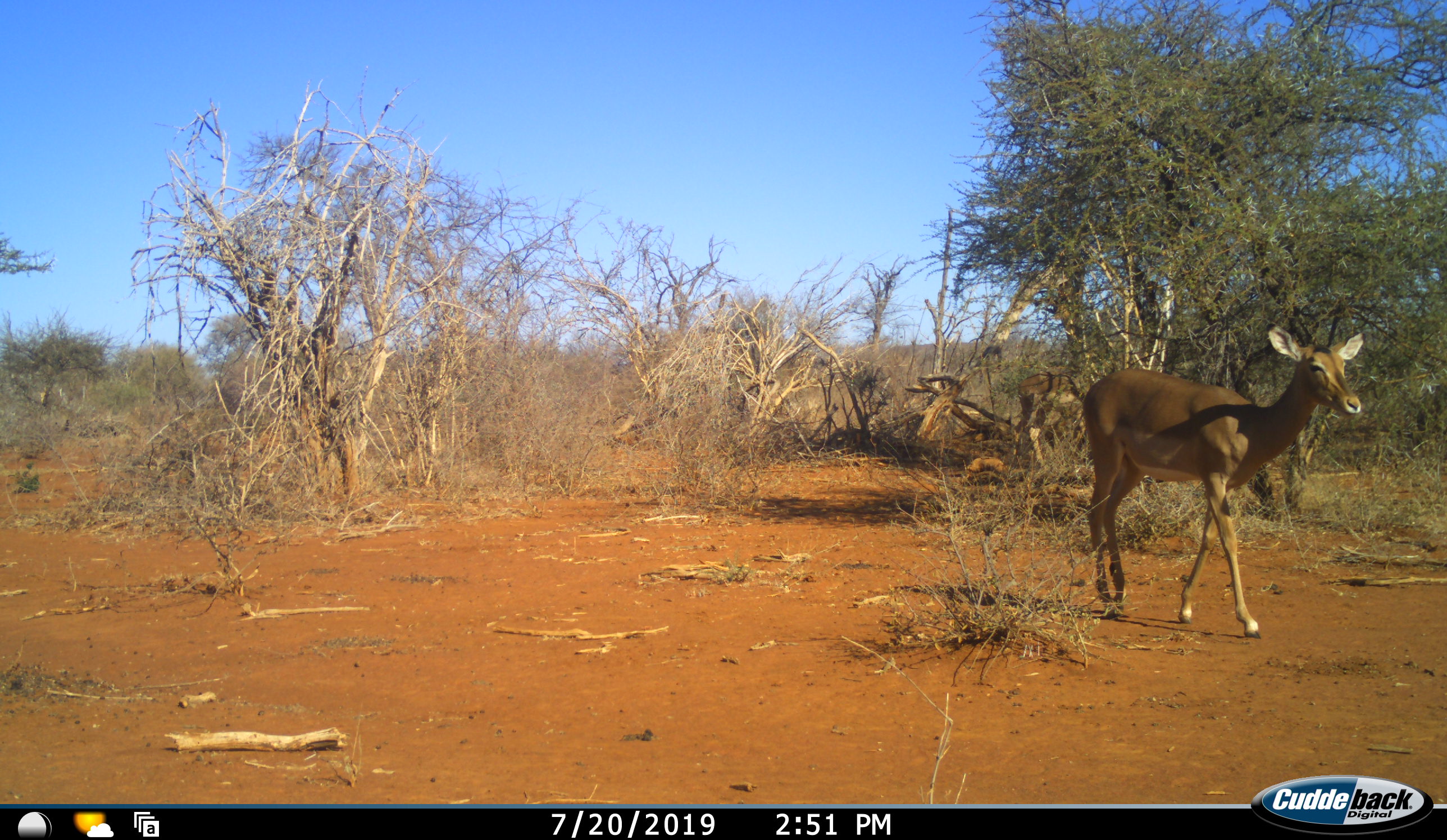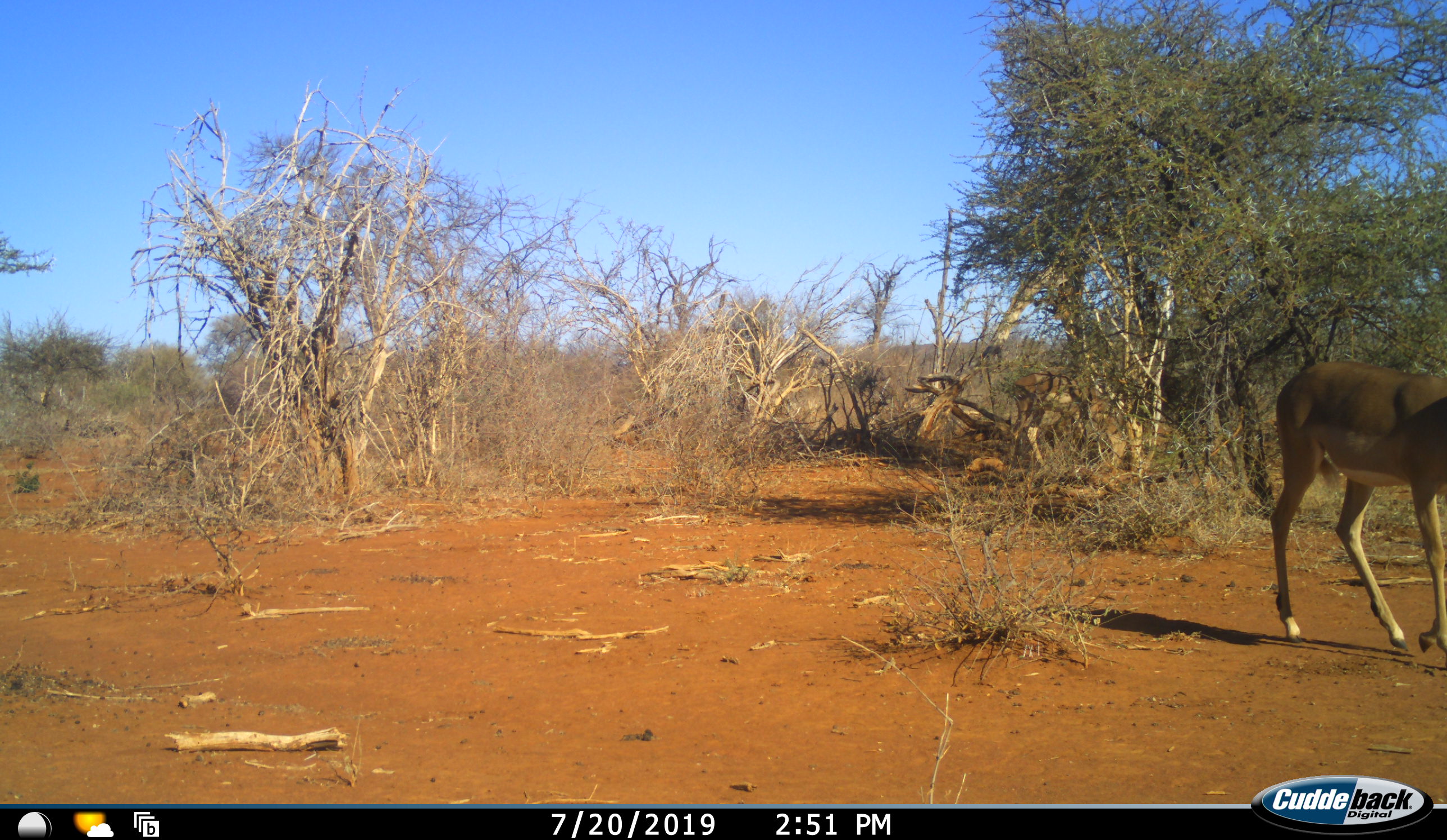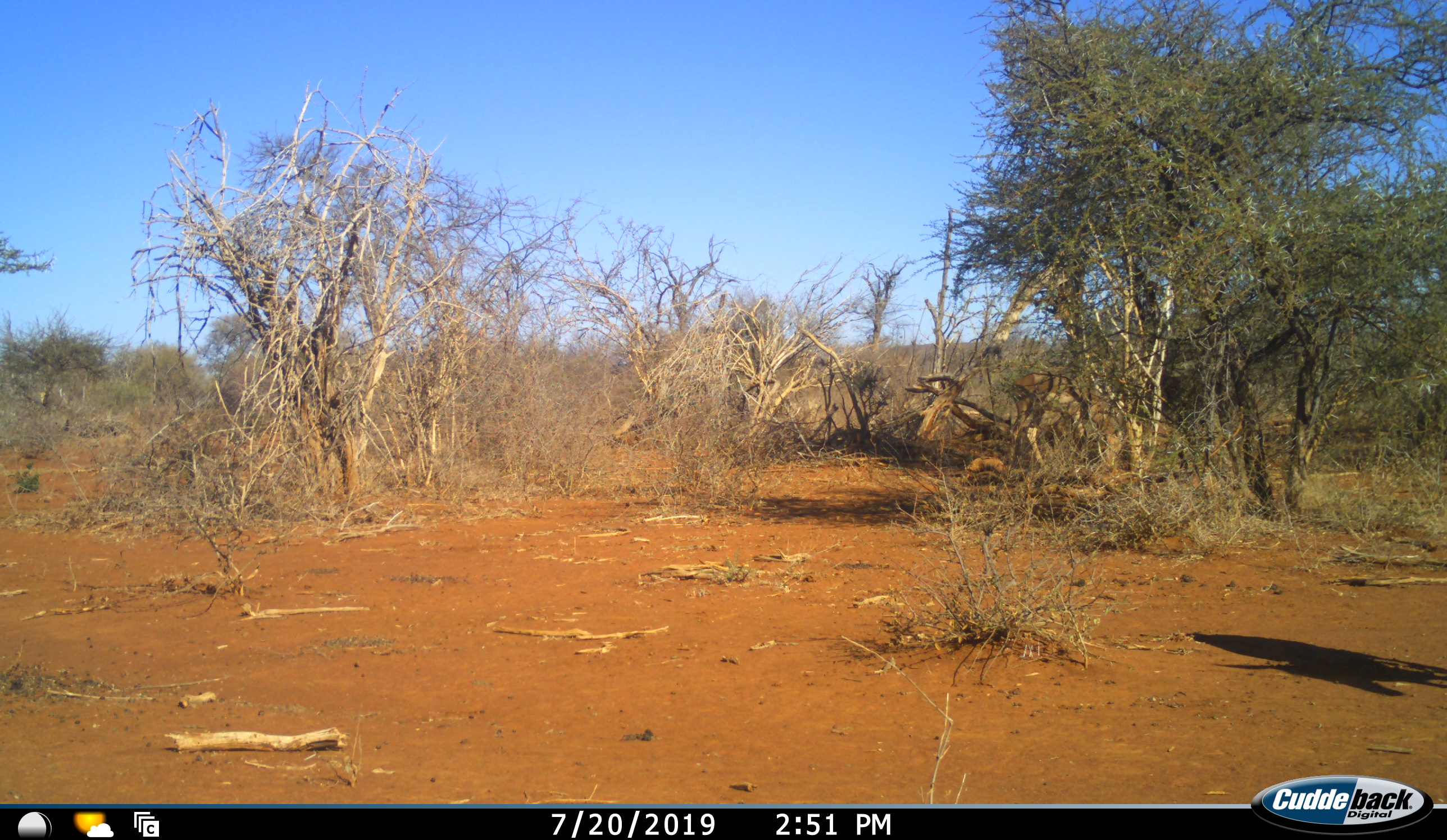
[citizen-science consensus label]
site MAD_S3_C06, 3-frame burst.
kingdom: Animalia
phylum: Chordata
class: Mammalia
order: Artiodactyla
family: Bovidae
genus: Aepyceros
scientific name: Aepyceros melampus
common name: impala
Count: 2.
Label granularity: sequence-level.